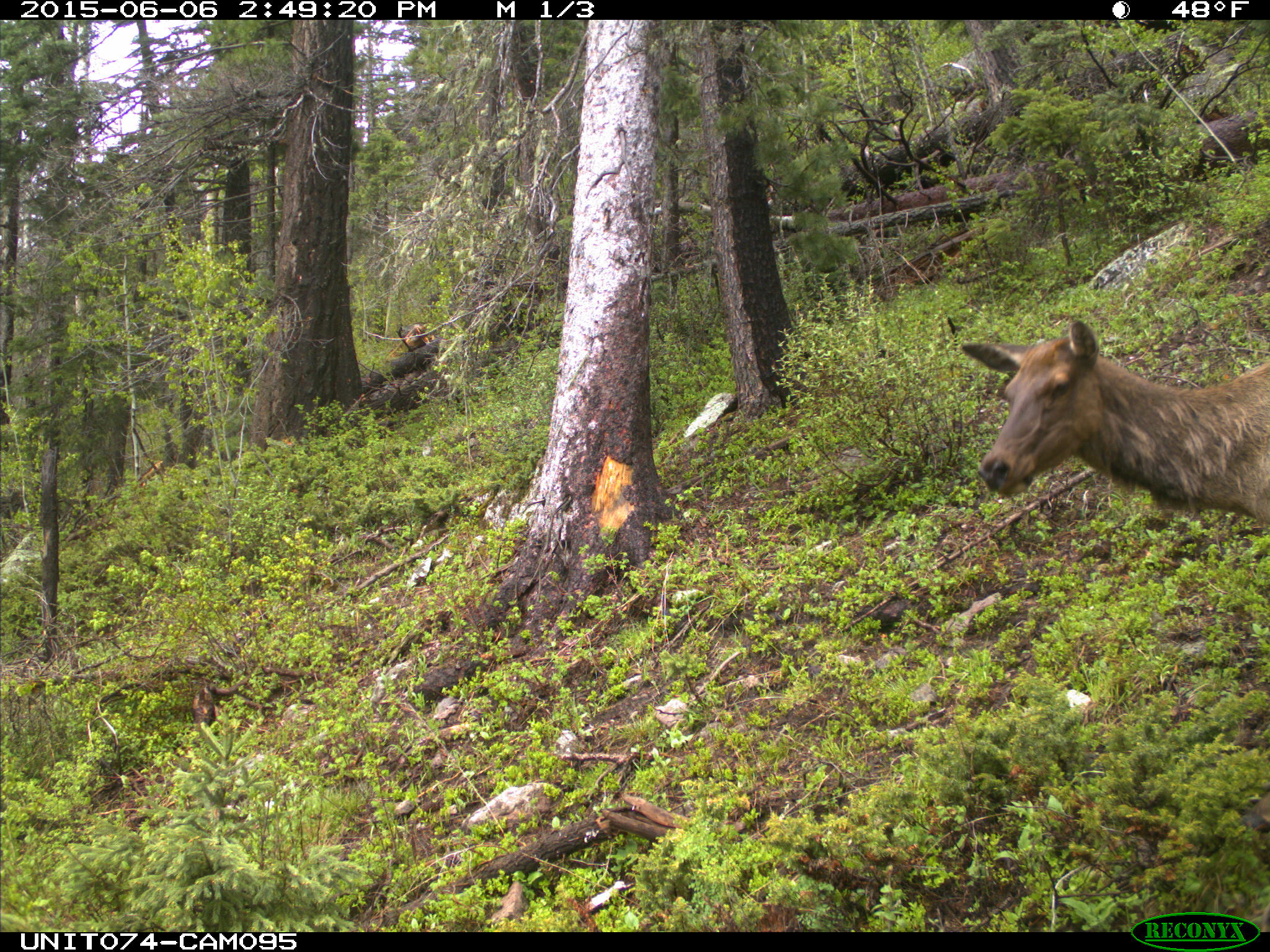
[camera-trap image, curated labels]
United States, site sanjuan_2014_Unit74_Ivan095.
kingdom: Animalia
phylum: Chordata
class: Mammalia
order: Artiodactyla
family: Cervidae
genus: Cervus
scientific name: Cervus elaphus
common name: red deer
Cervus elaphus (red deer).